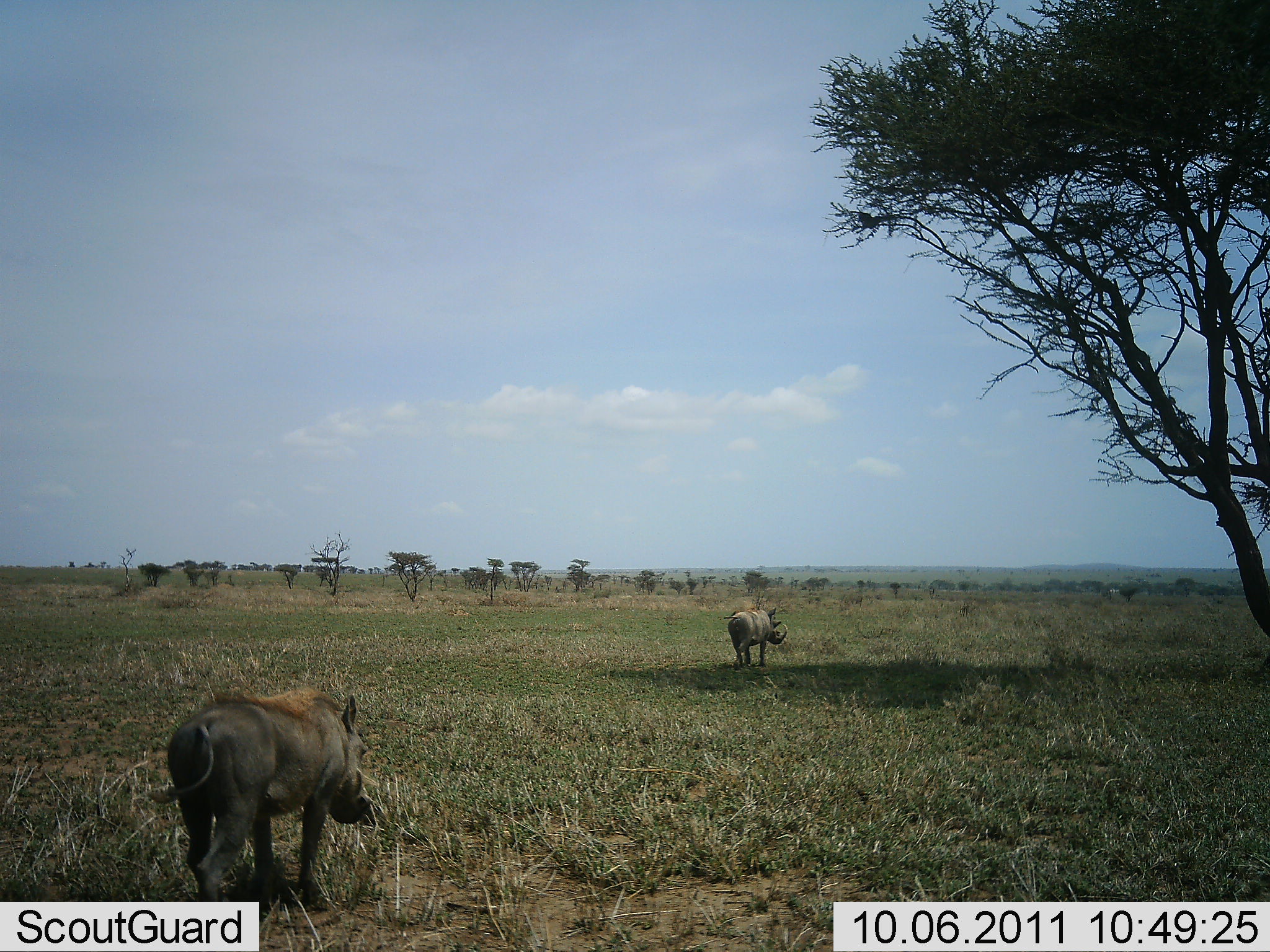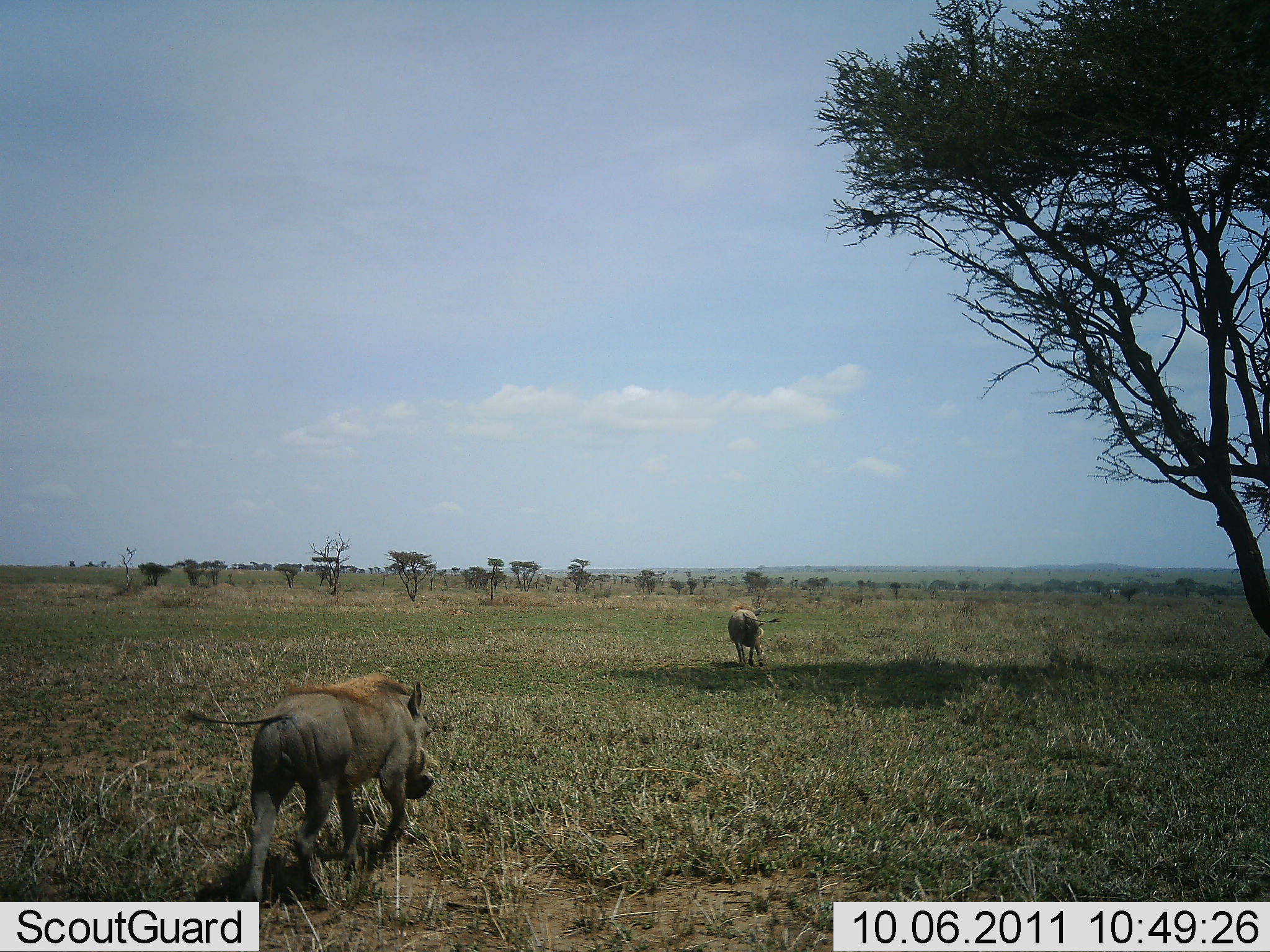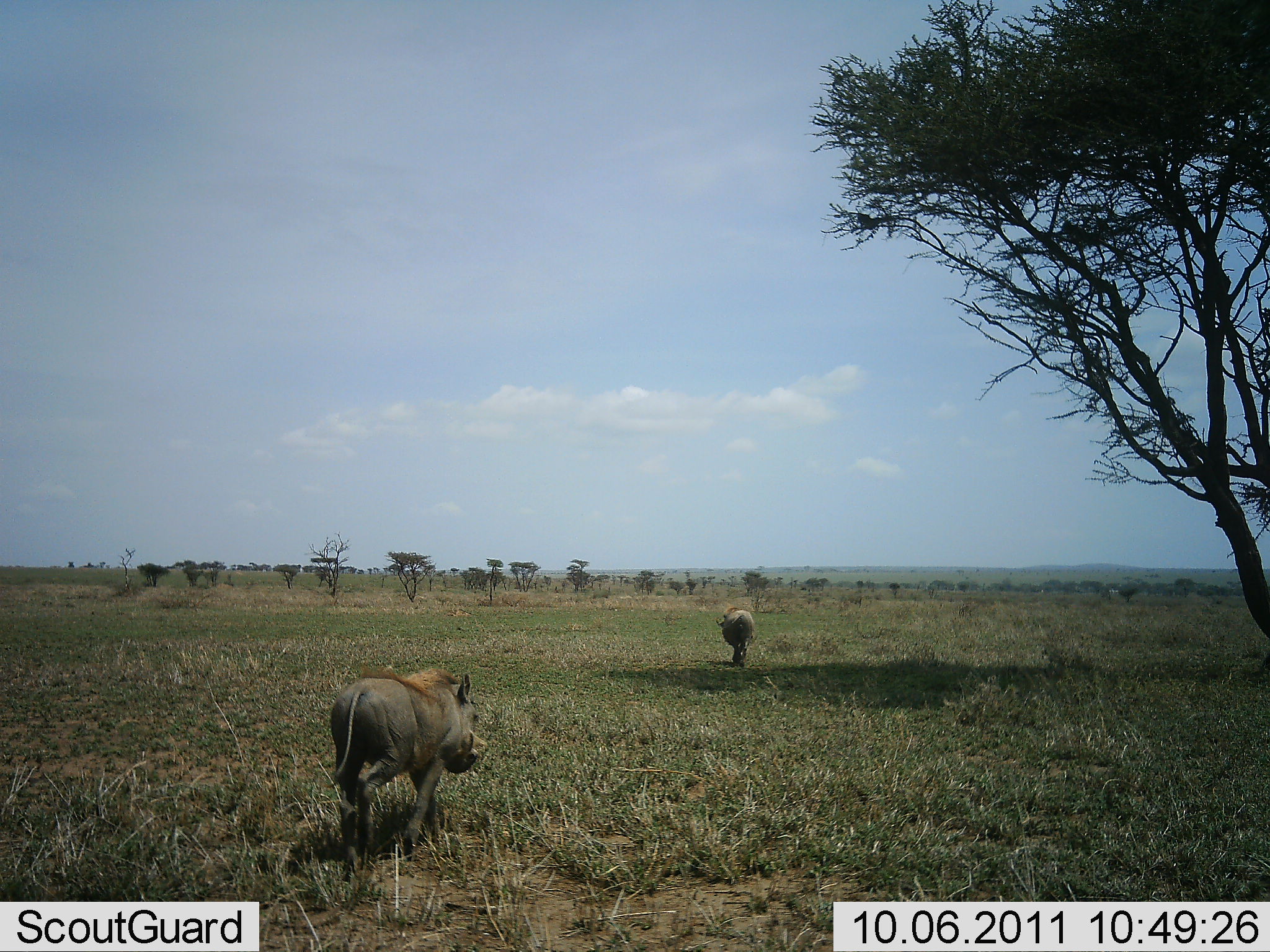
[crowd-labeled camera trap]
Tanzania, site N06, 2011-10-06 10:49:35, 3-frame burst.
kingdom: Animalia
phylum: Chordata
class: Mammalia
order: Artiodactyla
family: Suidae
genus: Phacochoerus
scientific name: Phacochoerus africanus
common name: warthog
Warthog (Phacochoerus africanus), count 2. Behavior (volunteer vote fractions): standing 0%, resting 0%, moving 100%, interacting 0%. Young present (vote fraction): 0%. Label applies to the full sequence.